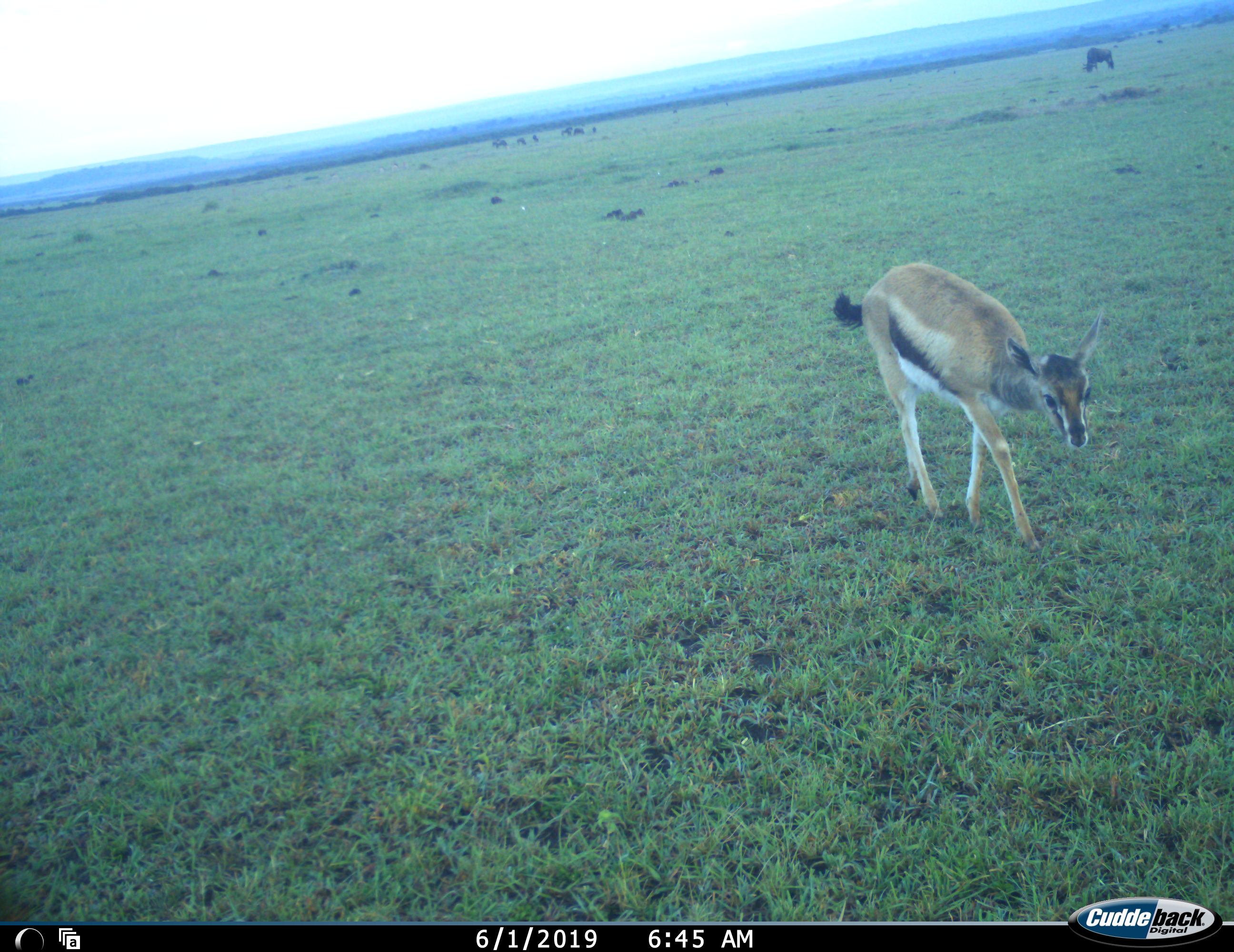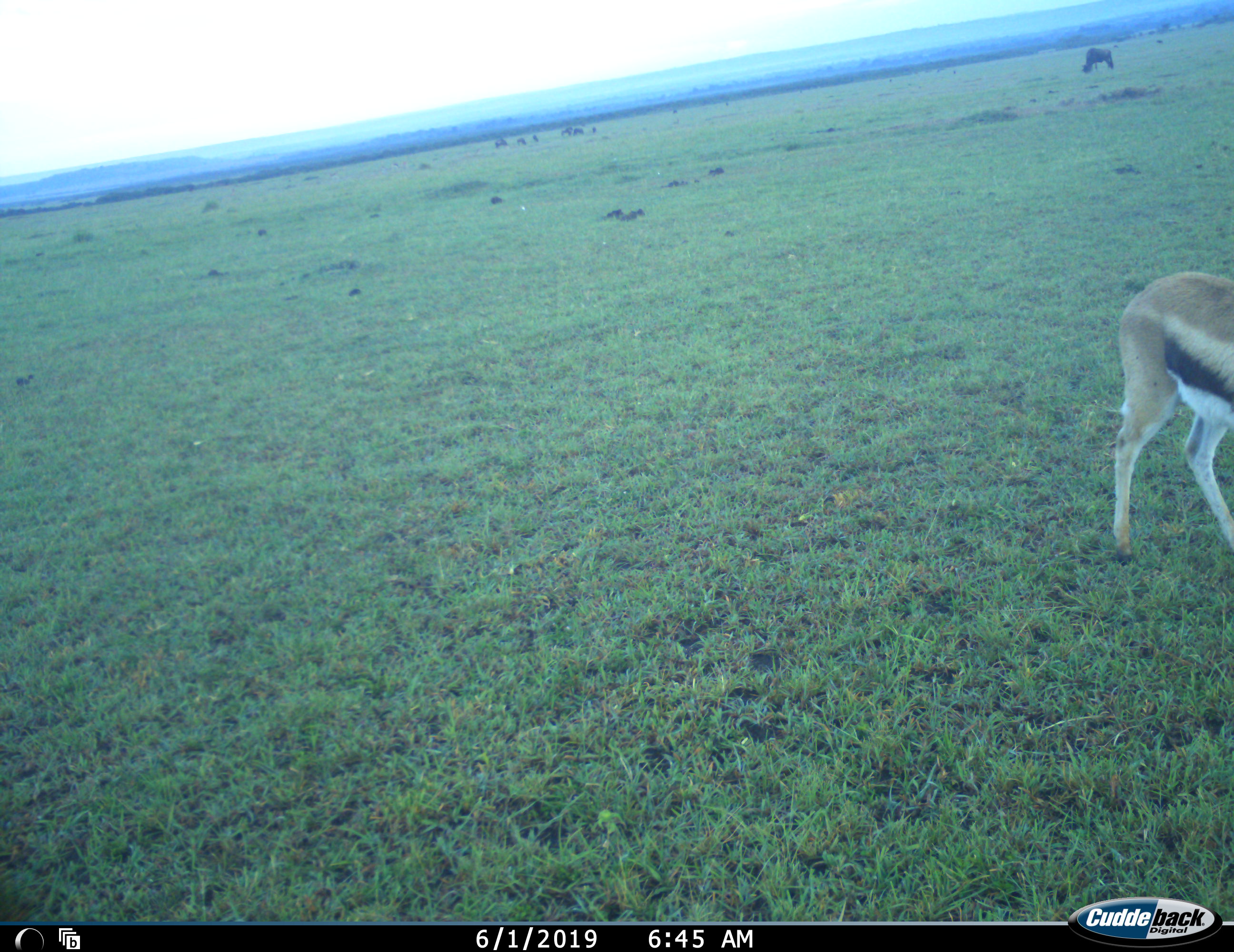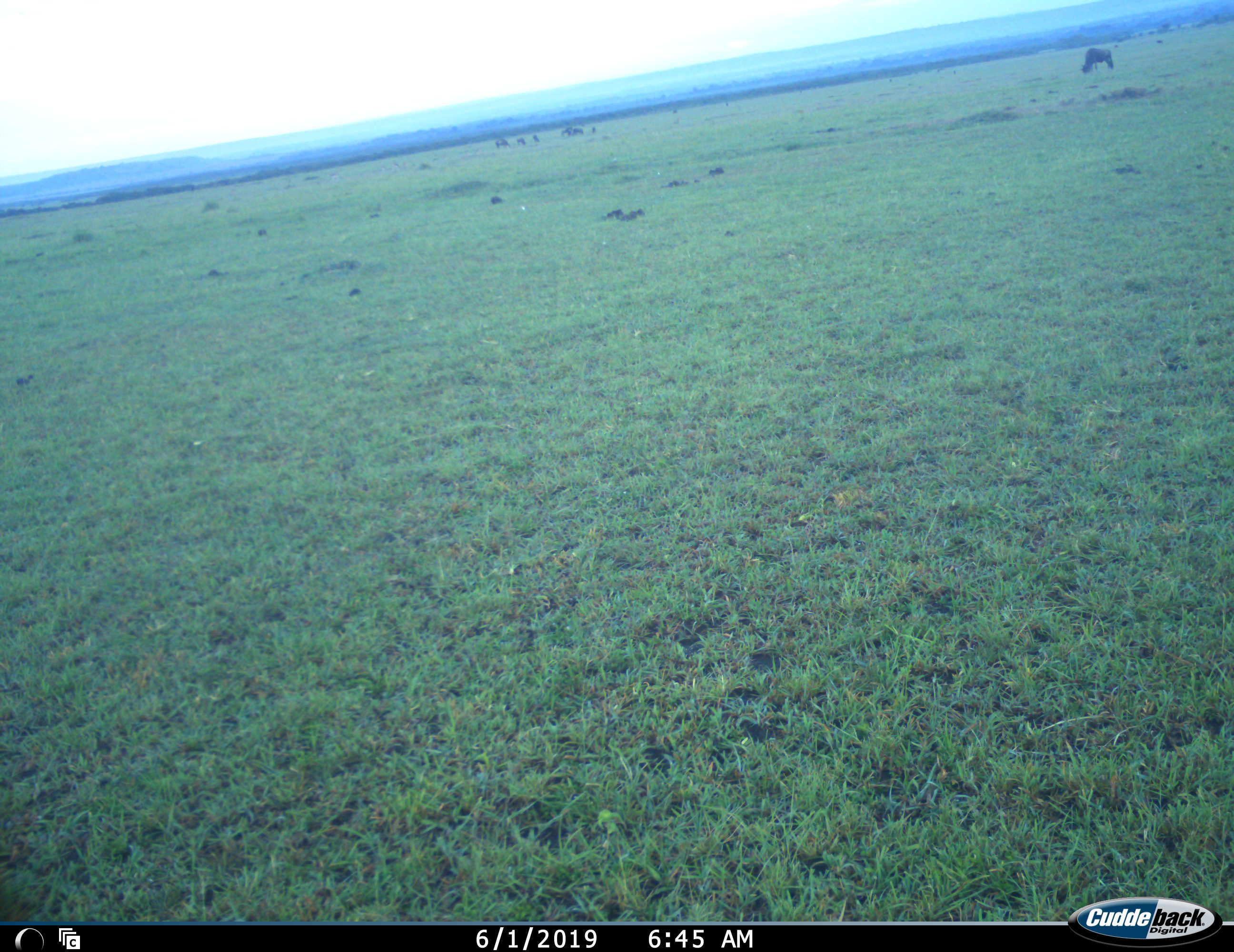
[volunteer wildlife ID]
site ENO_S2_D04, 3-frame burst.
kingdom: Animalia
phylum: Chordata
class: Mammalia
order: Artiodactyla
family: Bovidae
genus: Eudorcas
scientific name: Eudorcas thomsonii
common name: thomson's gazelle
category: gazellethomsons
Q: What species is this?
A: Gazellethomsons (thomson's gazelle) (Eudorcas thomsonii).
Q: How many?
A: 1.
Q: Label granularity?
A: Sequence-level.